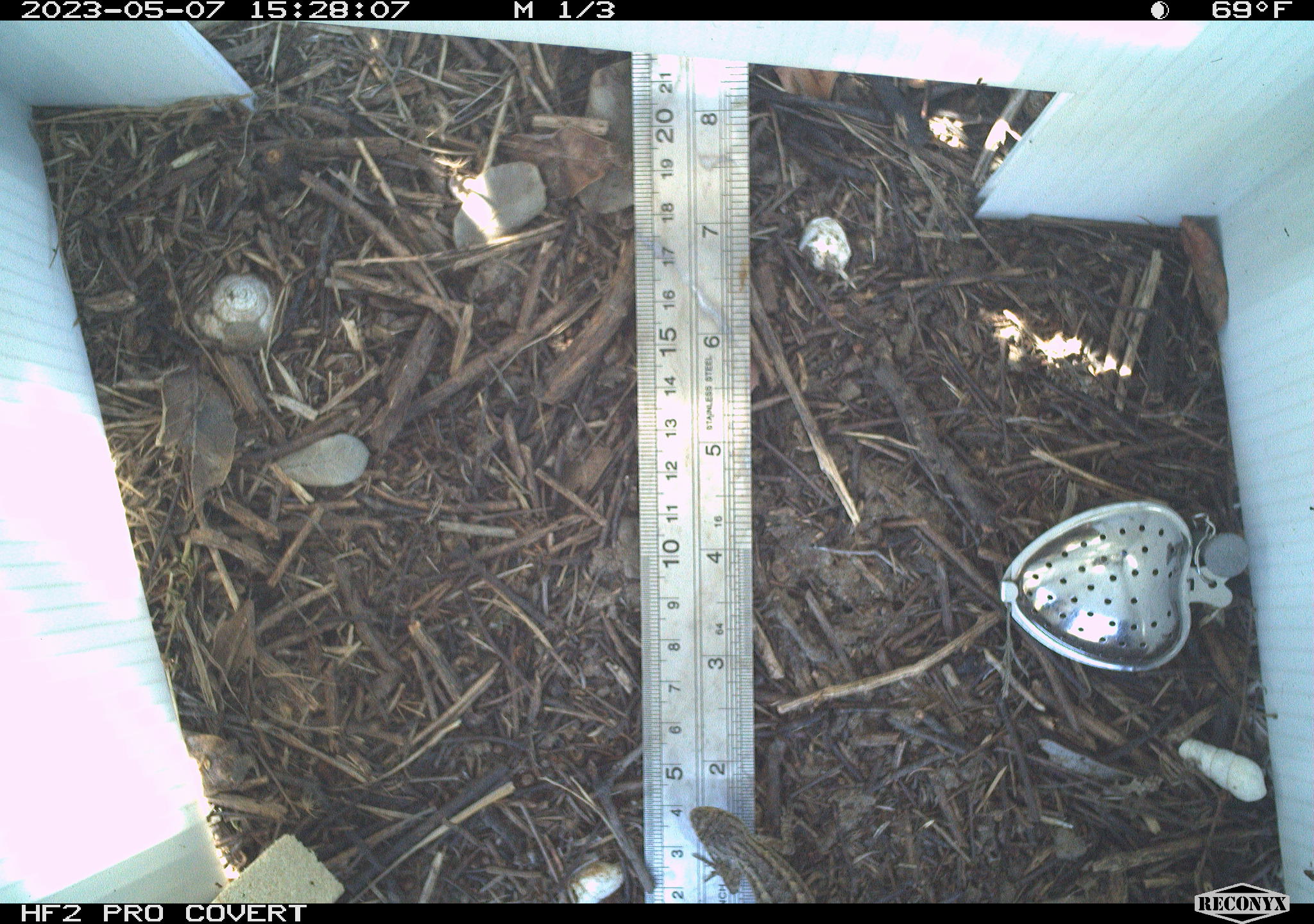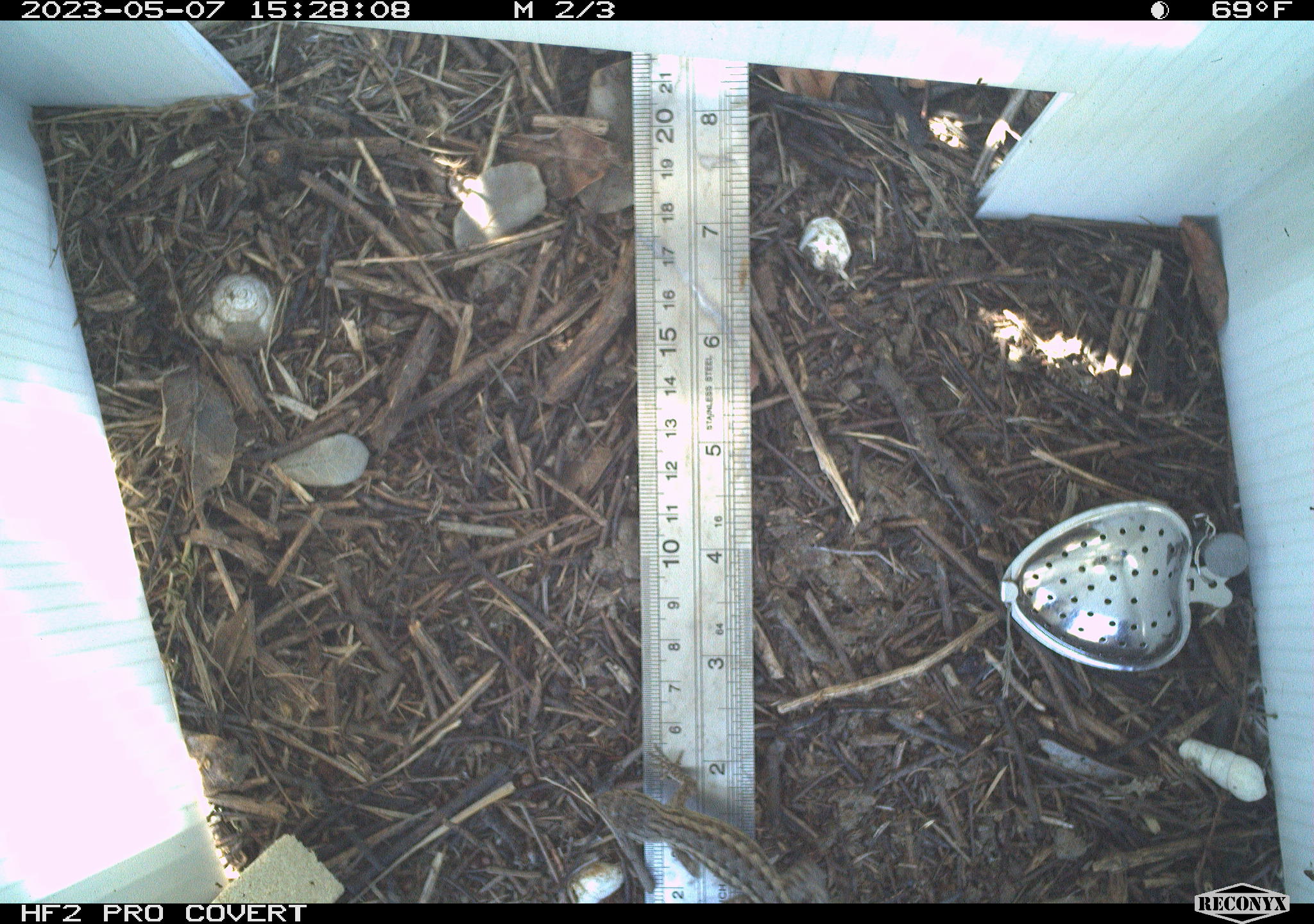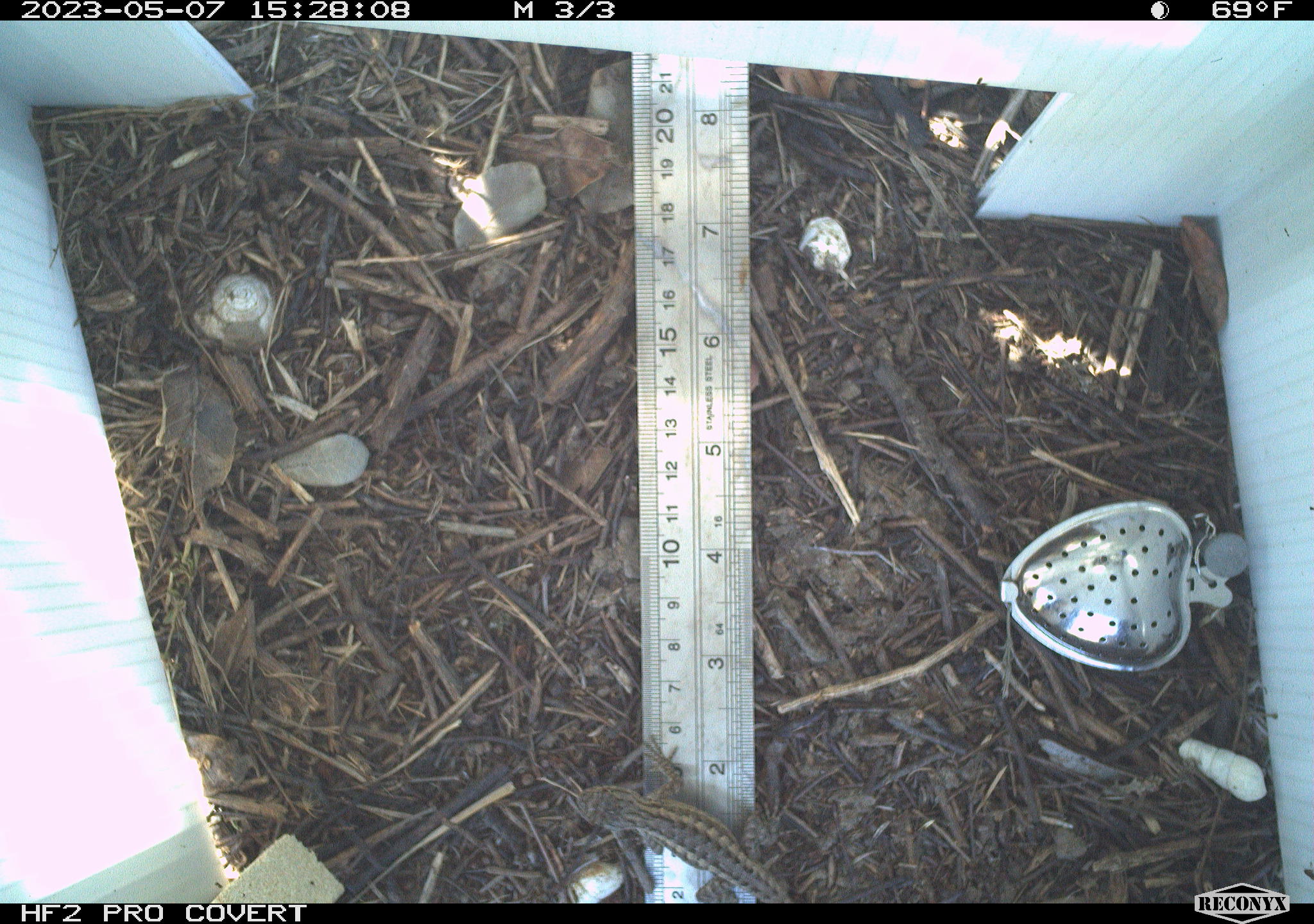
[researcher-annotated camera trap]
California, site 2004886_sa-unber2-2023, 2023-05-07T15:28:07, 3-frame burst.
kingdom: Animalia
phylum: Chordata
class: Reptilia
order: Squamata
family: Phrynosomatidae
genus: Sceloporus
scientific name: Sceloporus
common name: spiny lizards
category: sceloporus species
Sceloporus species (spiny lizards) (Sceloporus).